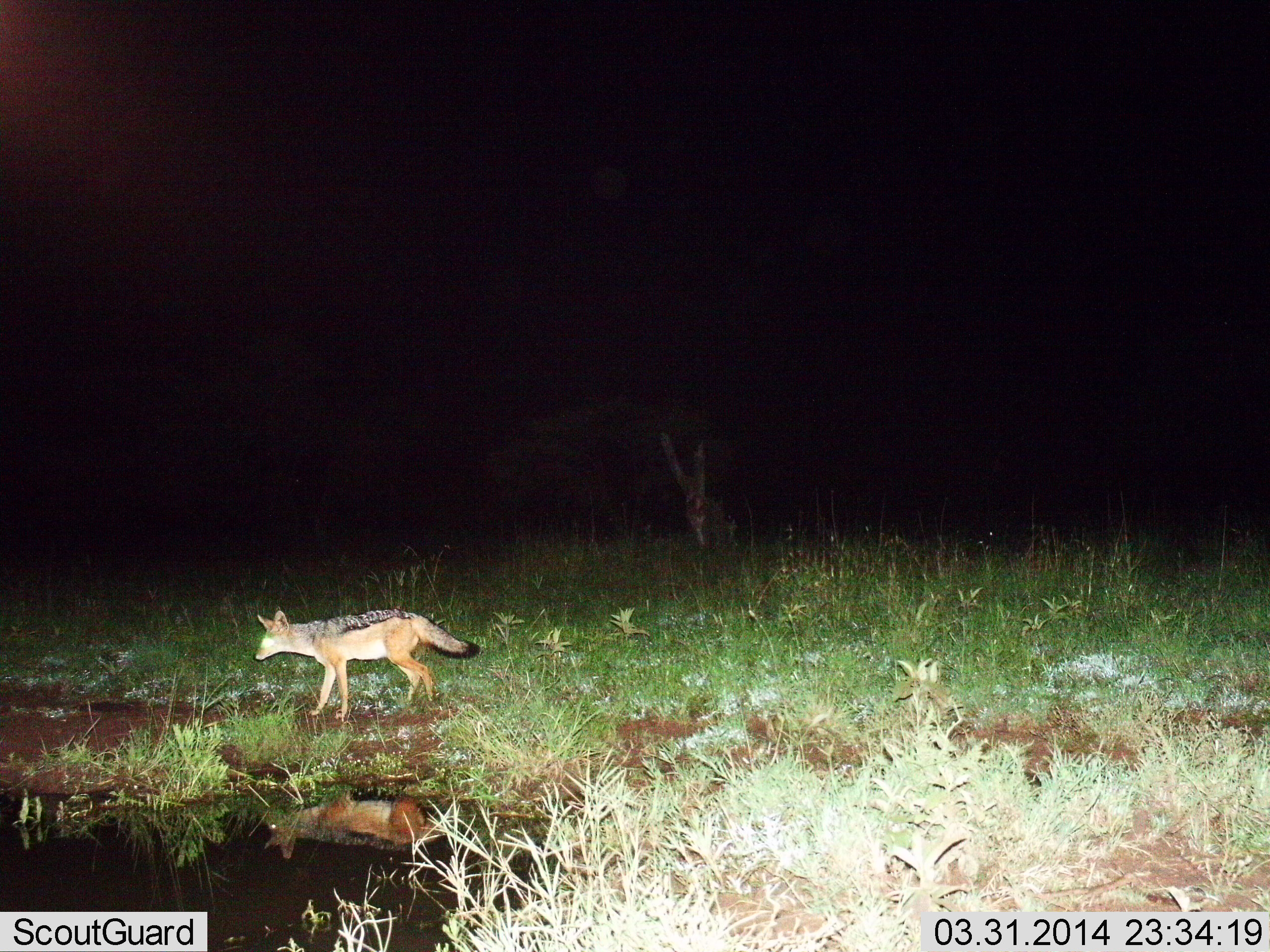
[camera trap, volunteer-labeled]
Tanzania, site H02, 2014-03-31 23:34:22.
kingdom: Animalia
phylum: Chordata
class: Mammalia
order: Carnivora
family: Canidae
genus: Lupulella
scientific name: Lupulella mesomelas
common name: black-backed jackal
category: jackal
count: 1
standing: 60%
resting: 0%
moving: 40%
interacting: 0%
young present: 0%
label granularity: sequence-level